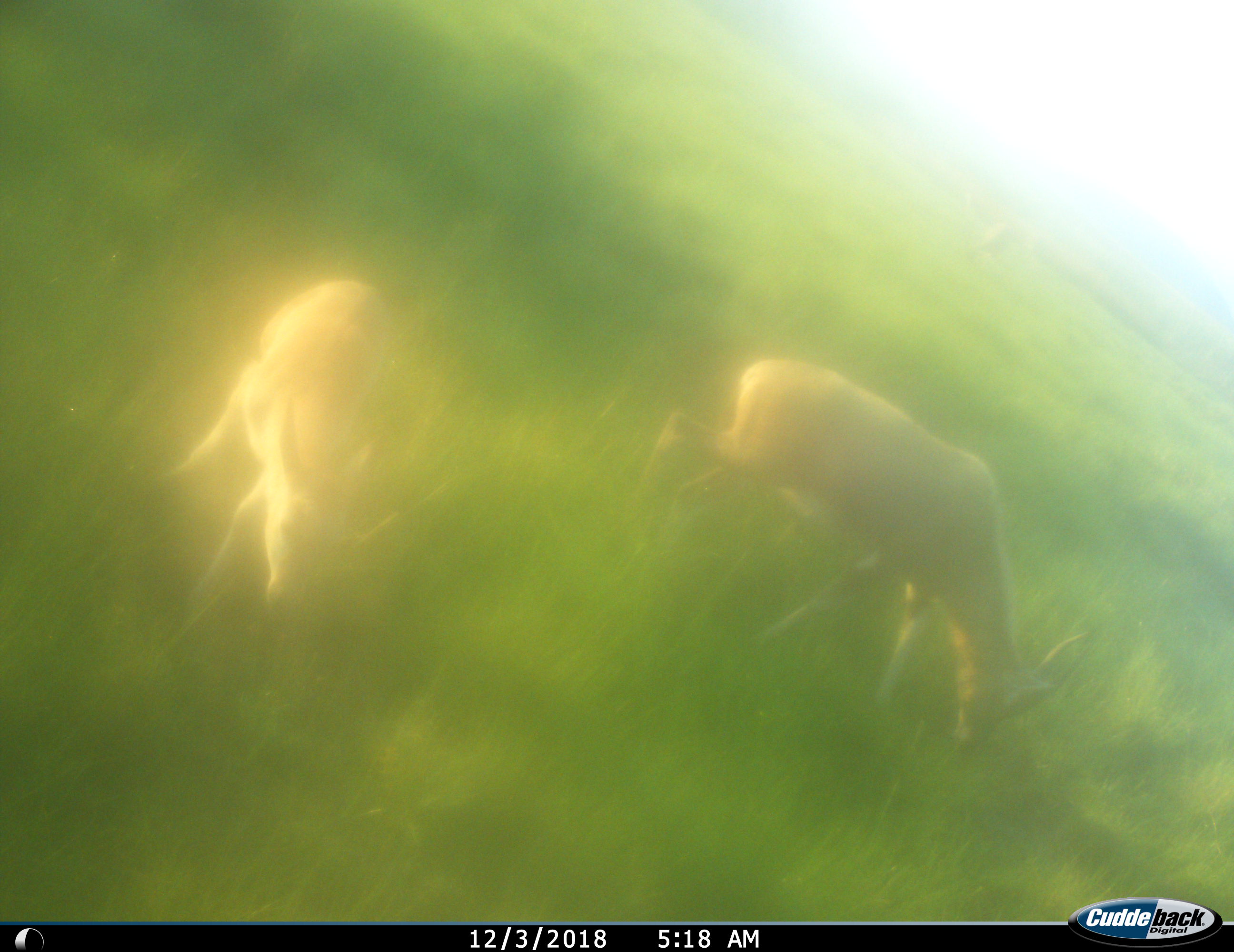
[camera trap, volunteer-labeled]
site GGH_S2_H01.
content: unidentified animal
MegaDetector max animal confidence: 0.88